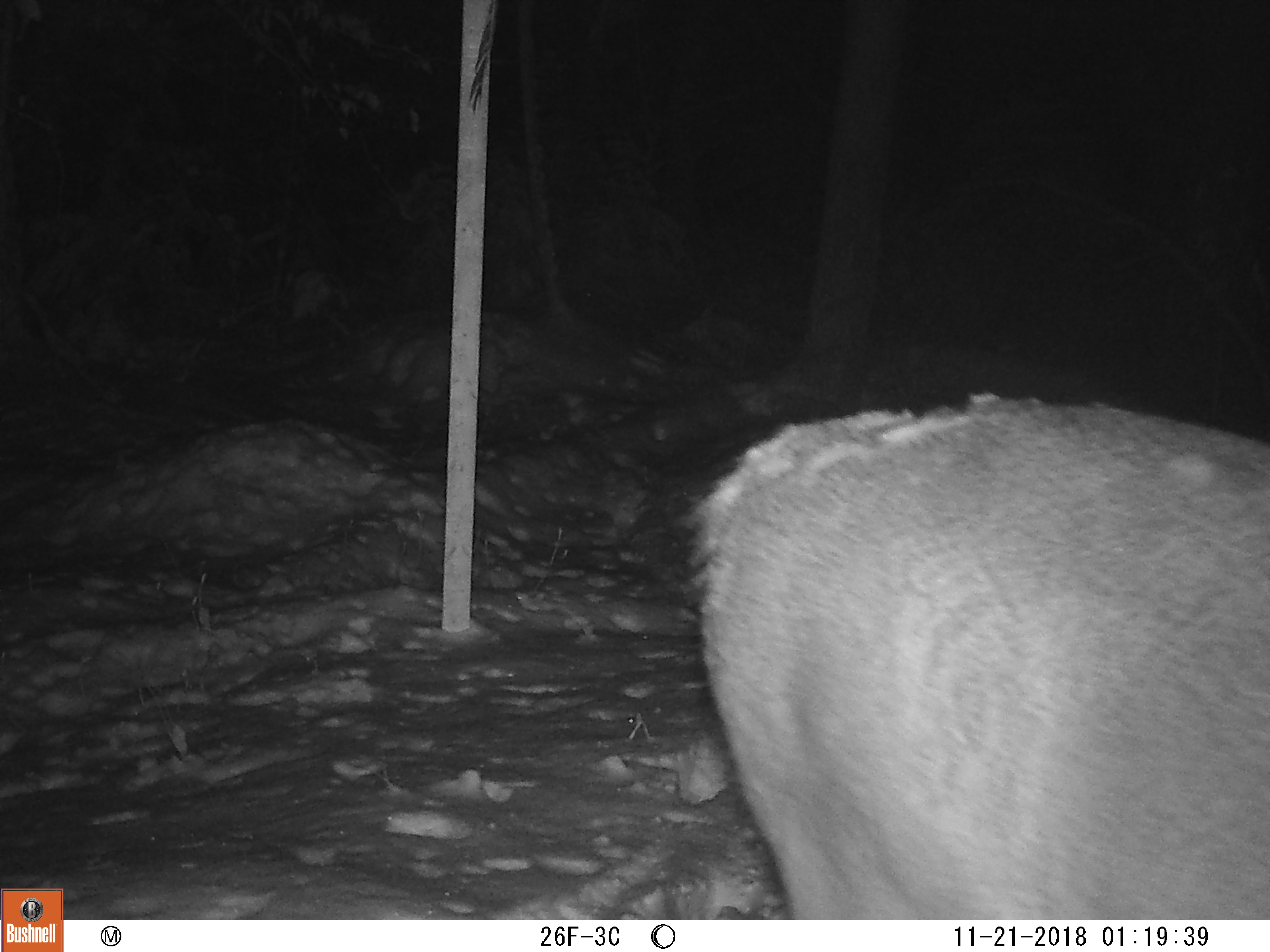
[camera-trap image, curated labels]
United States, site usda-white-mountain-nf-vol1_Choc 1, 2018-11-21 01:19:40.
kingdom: Animalia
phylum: Chordata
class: Mammalia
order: Artiodactyla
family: Cervidae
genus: Odocoileus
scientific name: Odocoileus virginianus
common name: white-tailed deer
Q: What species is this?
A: White-tailed deer (Odocoileus virginianus).